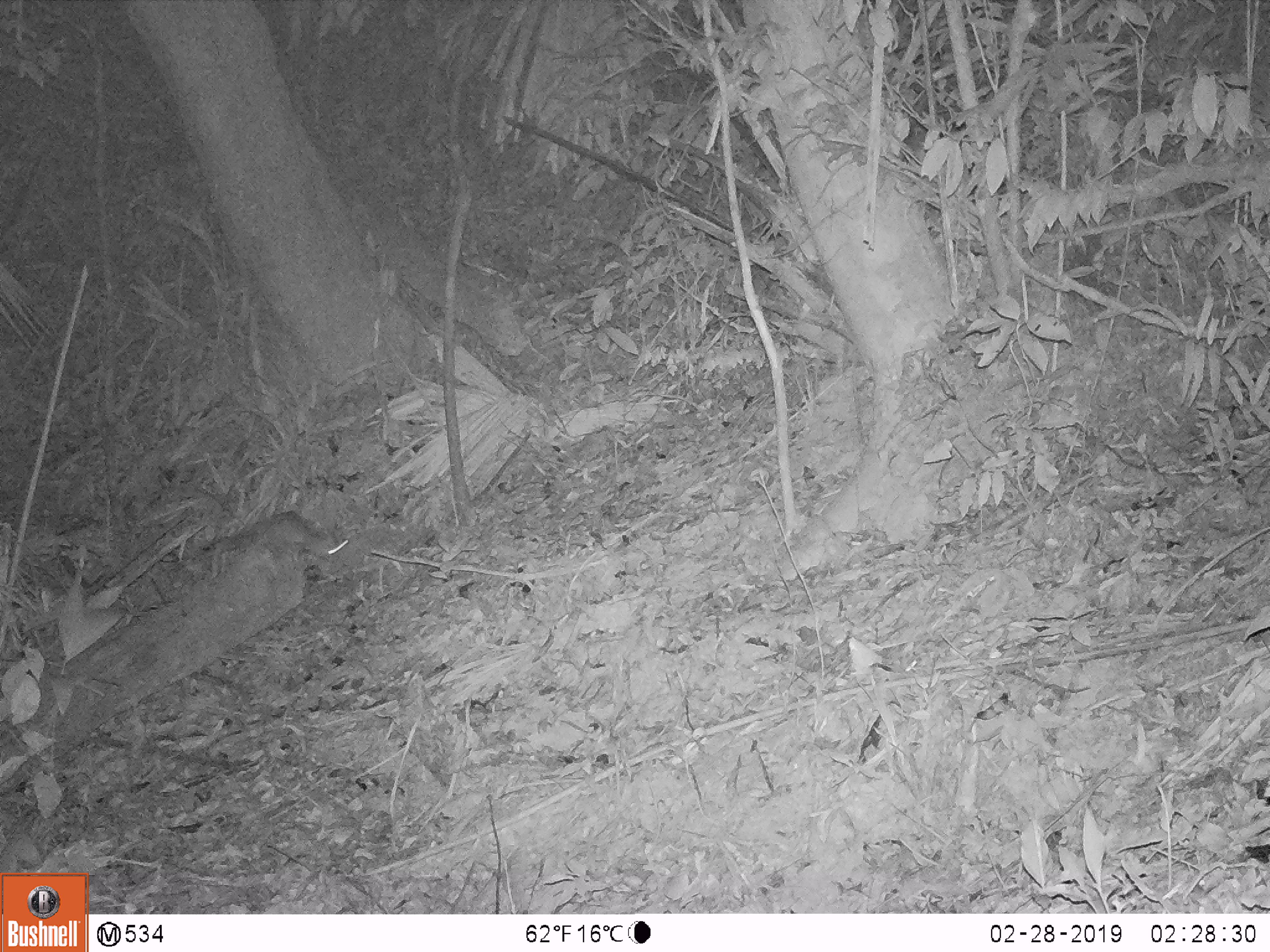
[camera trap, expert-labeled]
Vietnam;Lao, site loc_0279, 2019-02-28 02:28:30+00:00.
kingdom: Animalia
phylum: Chordata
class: Mammalia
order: Carnivora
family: Mustelidae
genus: Melogale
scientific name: Melogale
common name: ferret badger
Ferret badger (Melogale). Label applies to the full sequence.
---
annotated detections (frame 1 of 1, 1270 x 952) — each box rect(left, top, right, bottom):
ferret badger: rect(202, 508, 350, 564)